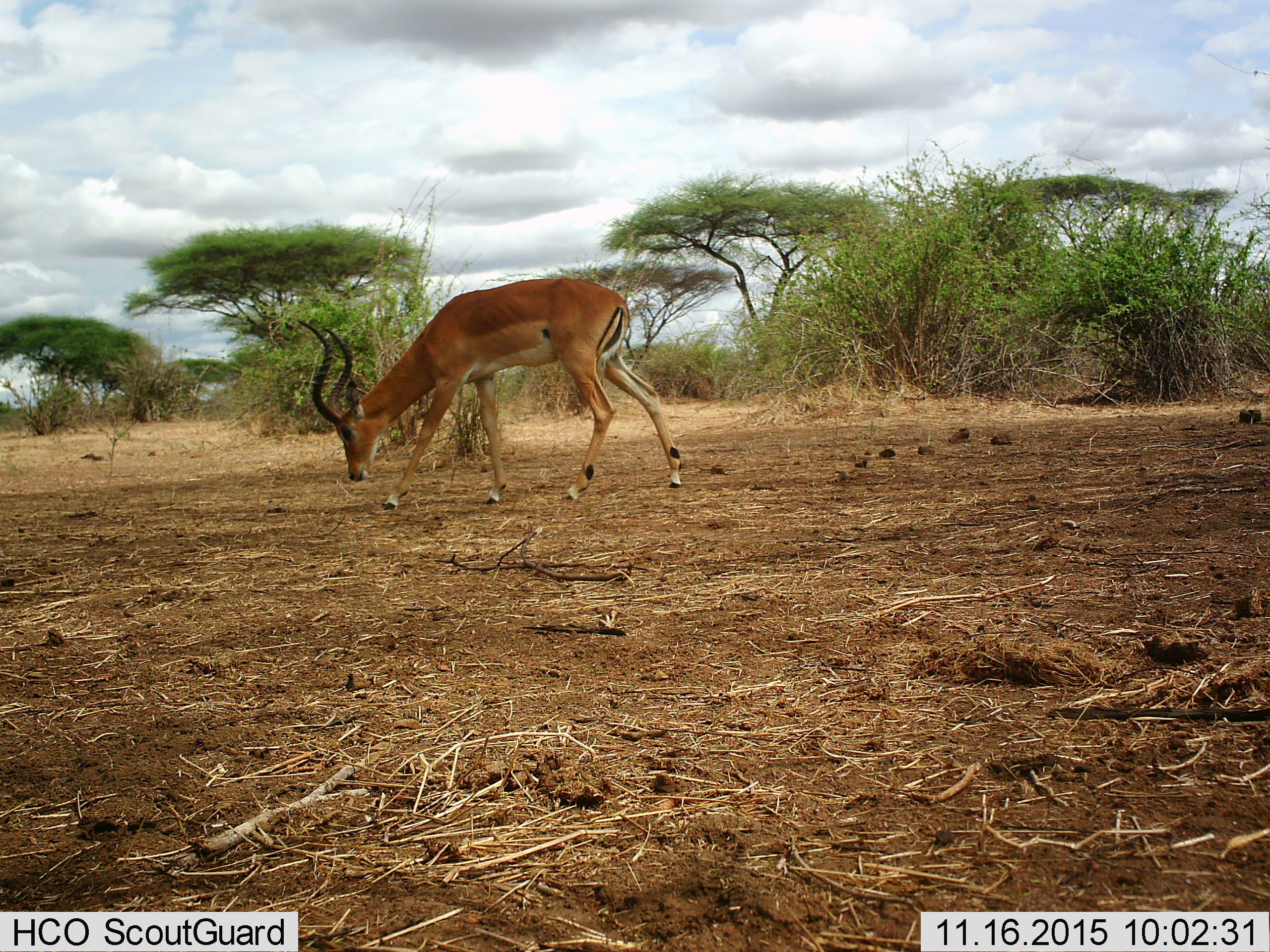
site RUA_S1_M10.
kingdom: Animalia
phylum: Chordata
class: Mammalia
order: Artiodactyla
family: Bovidae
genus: Aepyceros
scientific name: Aepyceros melampus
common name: impala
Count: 1.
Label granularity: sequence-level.